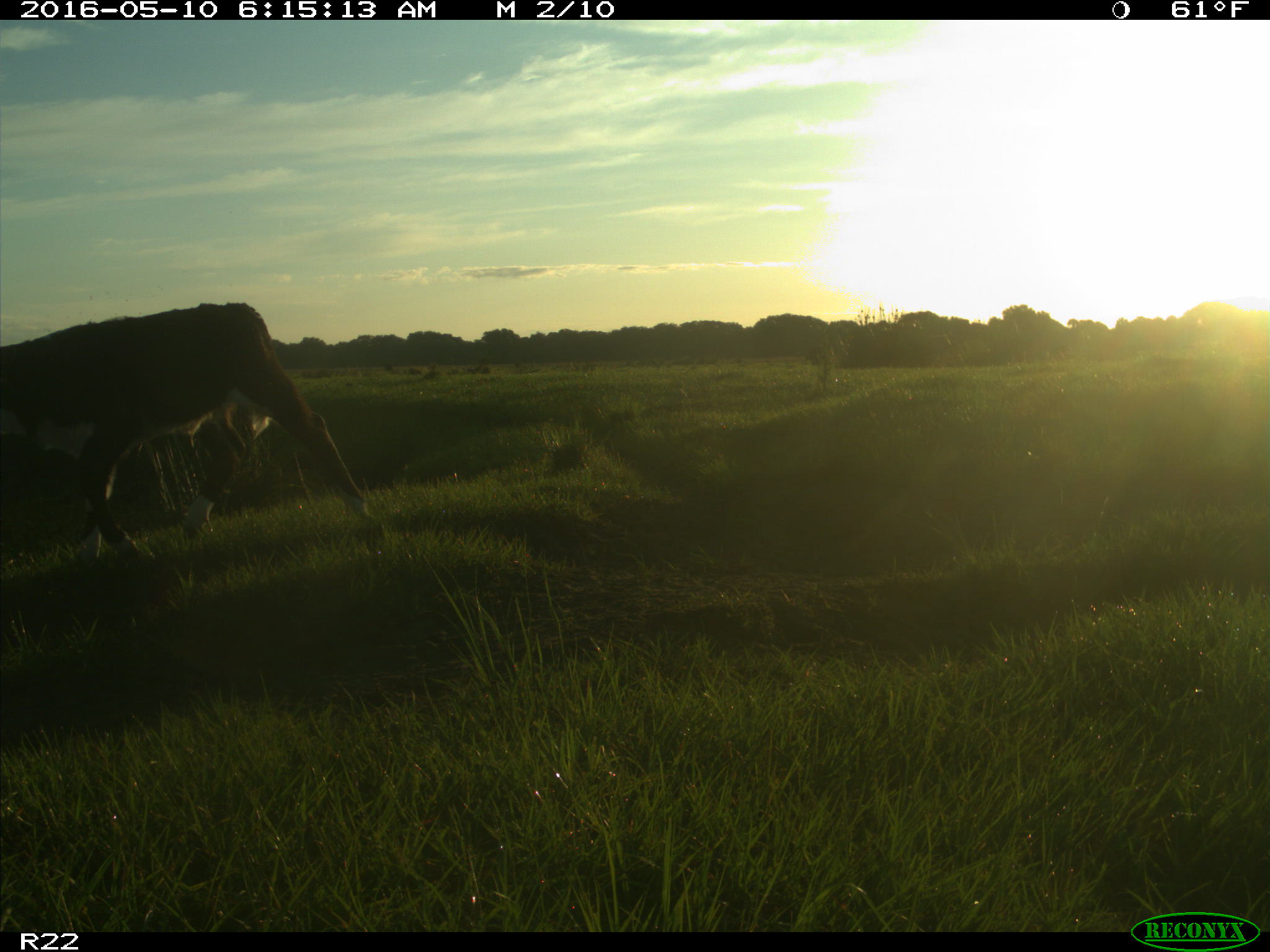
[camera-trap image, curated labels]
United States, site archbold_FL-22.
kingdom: Animalia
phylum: Chordata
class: Mammalia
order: Artiodactyla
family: Bovidae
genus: Bos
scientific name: Bos taurus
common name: domestic cow